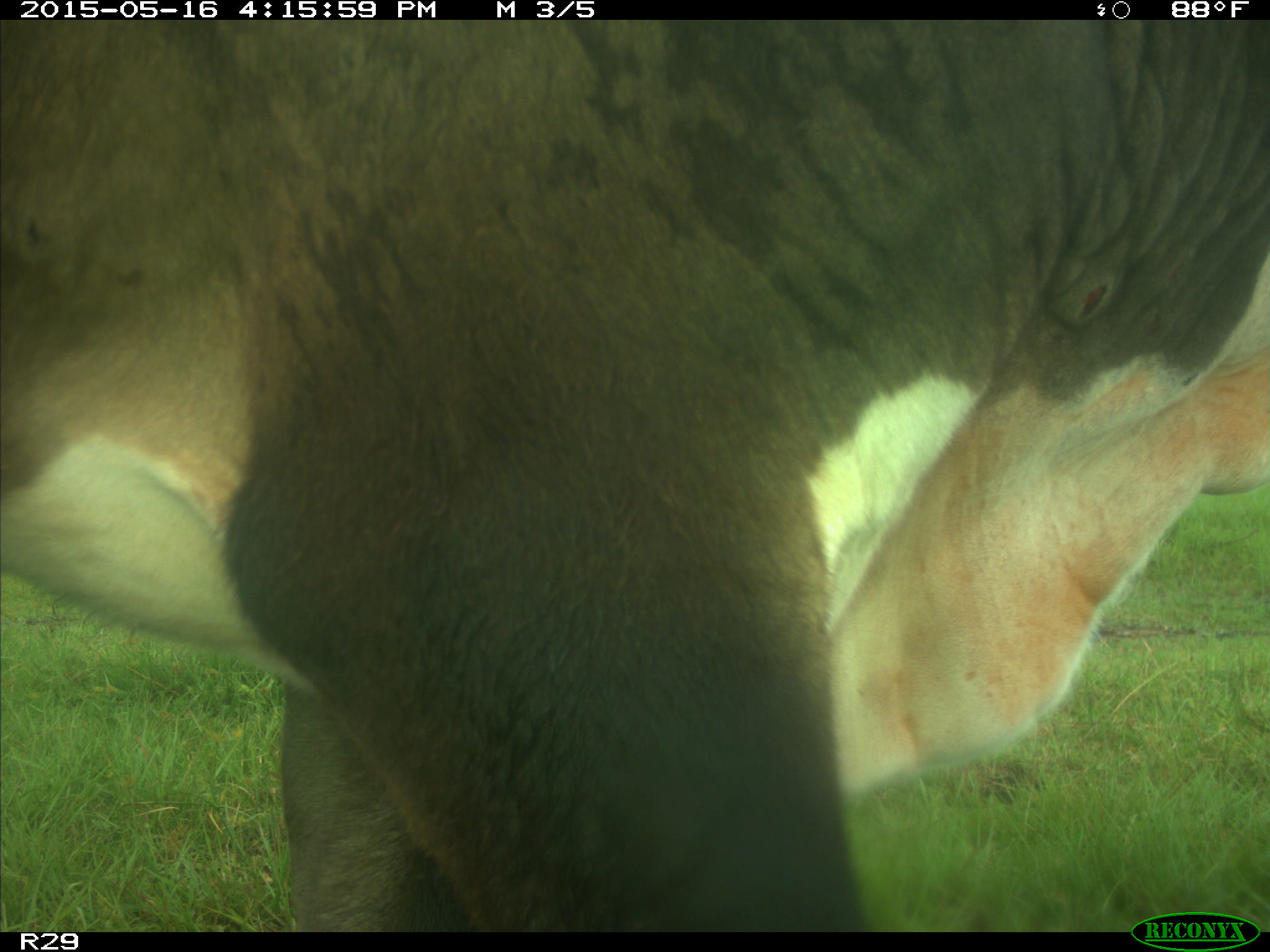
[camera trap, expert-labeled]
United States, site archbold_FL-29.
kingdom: Animalia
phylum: Chordata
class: Mammalia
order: Artiodactyla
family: Bovidae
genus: Bos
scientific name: Bos taurus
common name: domestic cow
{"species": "Bos taurus (domestic cow)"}